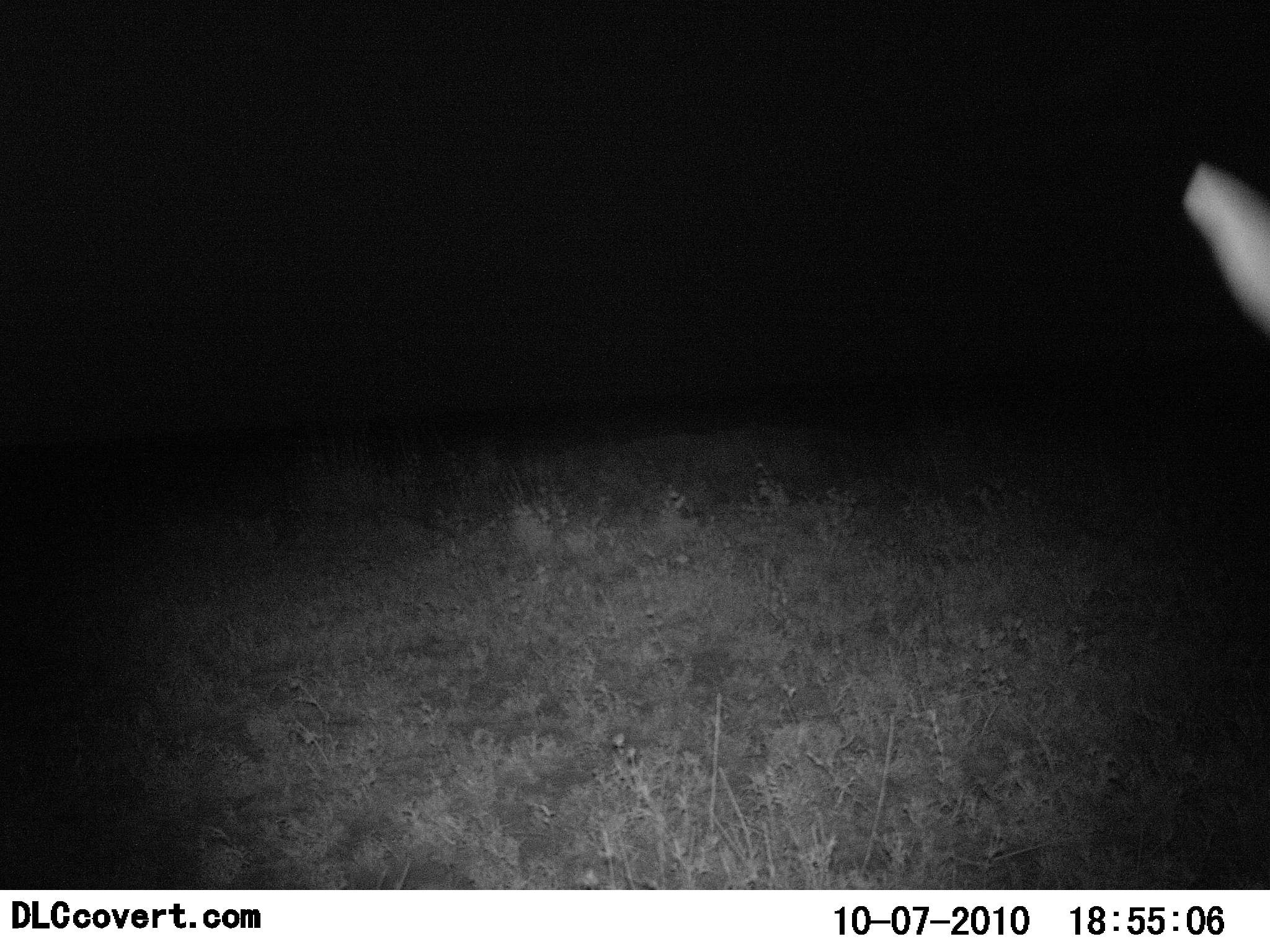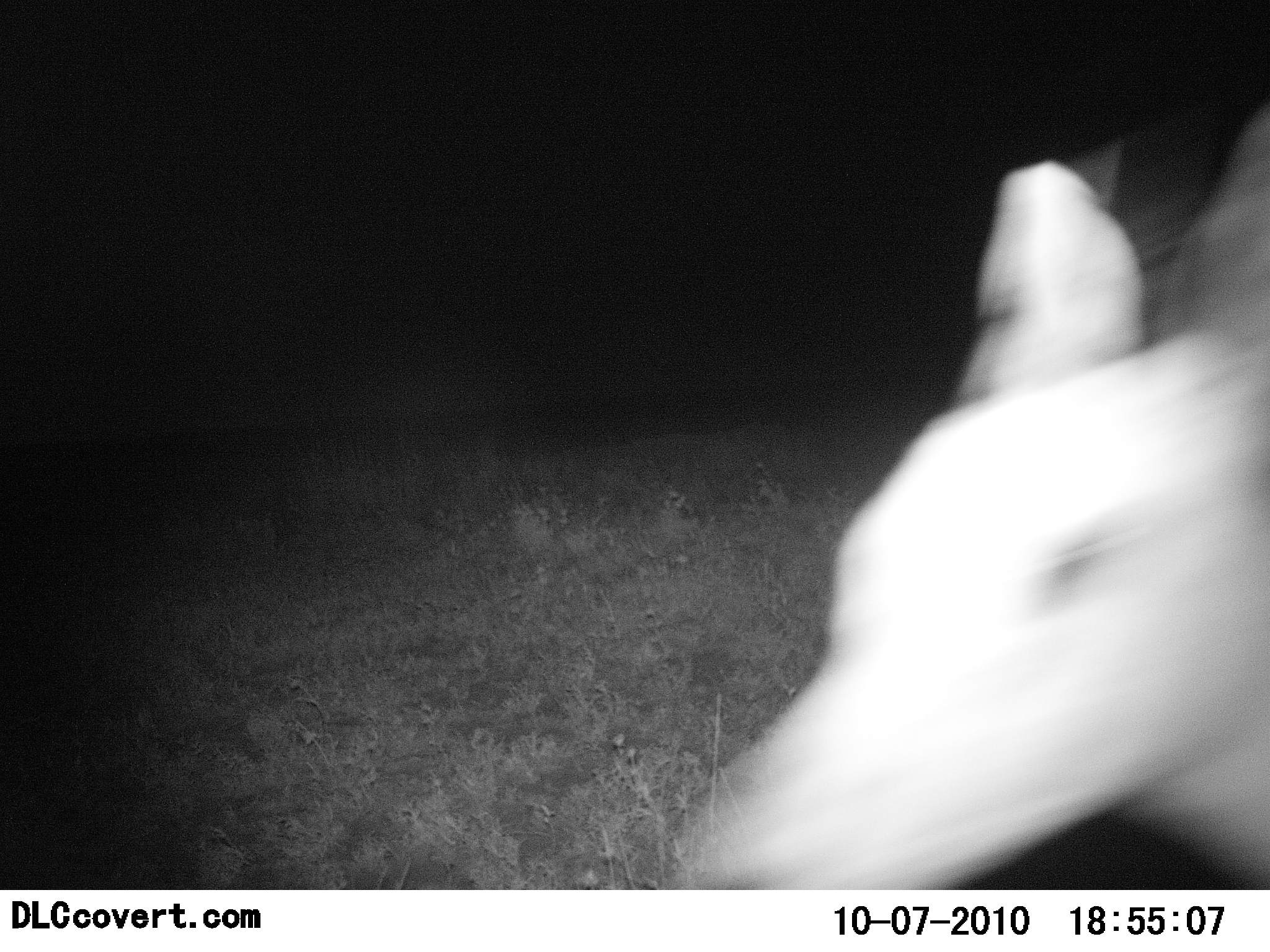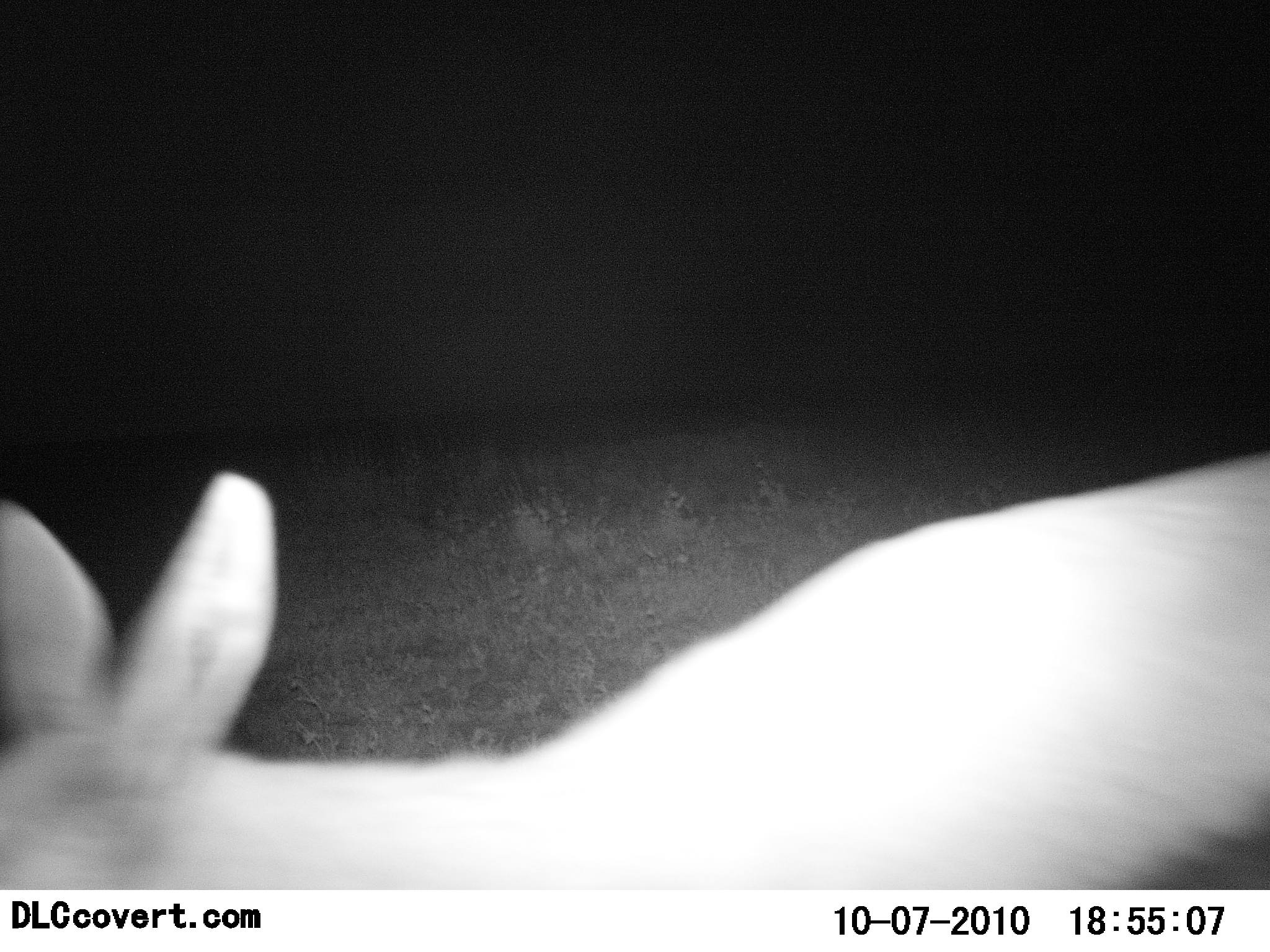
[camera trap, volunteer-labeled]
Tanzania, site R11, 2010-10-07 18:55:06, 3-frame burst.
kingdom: Animalia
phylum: Chordata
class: Mammalia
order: Artiodactyla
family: Bovidae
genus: Madoqua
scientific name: Madoqua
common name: dikdik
Dikdik (Madoqua), count 1. Behavior (volunteer vote fractions): standing 0%, resting 0%, moving 100%, interacting 0%. Young present (vote fraction): 0%. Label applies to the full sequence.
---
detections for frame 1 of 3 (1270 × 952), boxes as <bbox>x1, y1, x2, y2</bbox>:
animal: <bbox>1177, 158, 1270, 332</bbox>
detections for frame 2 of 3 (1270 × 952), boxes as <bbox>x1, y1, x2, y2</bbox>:
animal: <bbox>666, 109, 1269, 889</bbox>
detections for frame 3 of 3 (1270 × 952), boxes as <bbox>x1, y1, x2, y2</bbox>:
animal: <bbox>1, 456, 1270, 889</bbox>